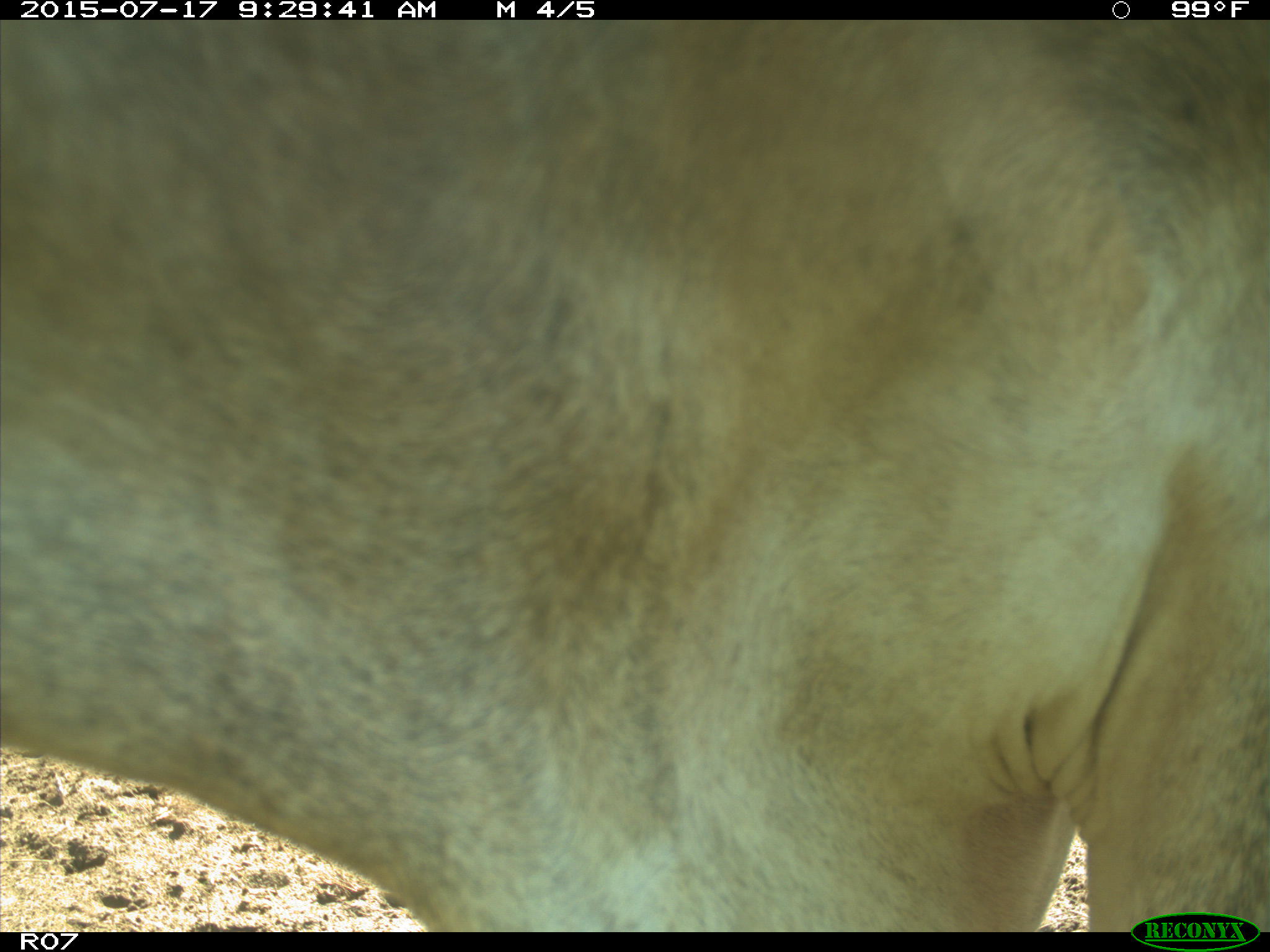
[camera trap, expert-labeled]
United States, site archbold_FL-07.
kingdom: Animalia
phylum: Chordata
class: Mammalia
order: Artiodactyla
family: Bovidae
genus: Bos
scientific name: Bos taurus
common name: domestic cow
Bos taurus (domestic cow).